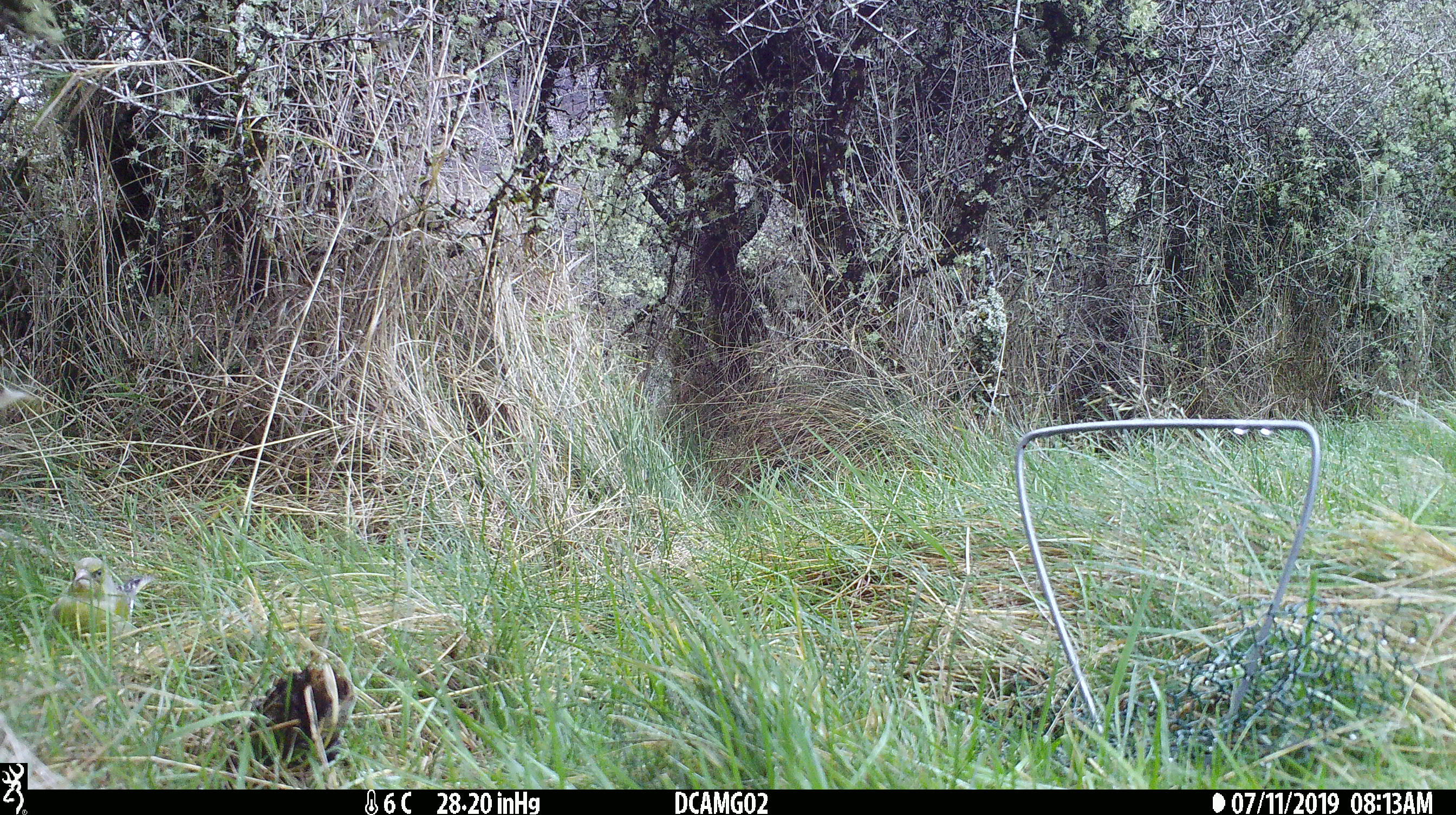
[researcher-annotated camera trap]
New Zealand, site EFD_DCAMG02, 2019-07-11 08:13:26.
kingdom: Animalia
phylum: Chordata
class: Aves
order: Passeriformes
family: Fringillidae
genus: Chloris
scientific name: Chloris chloris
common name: greenfinch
Greenfinch (Chloris chloris).